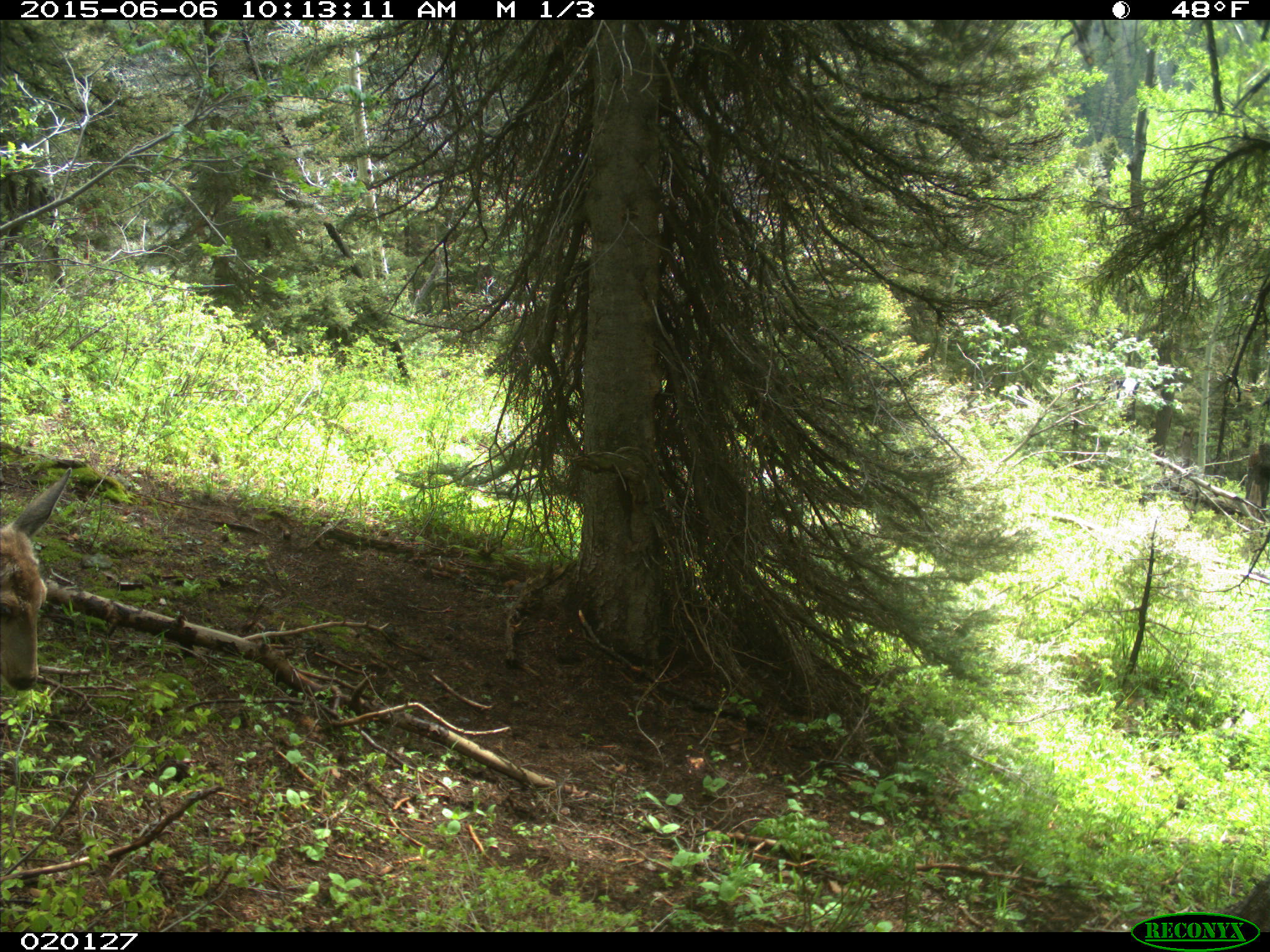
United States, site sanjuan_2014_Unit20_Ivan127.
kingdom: Animalia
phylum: Chordata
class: Mammalia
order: Artiodactyla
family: Cervidae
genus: Odocoileus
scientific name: Odocoileus hemionus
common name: mule deer